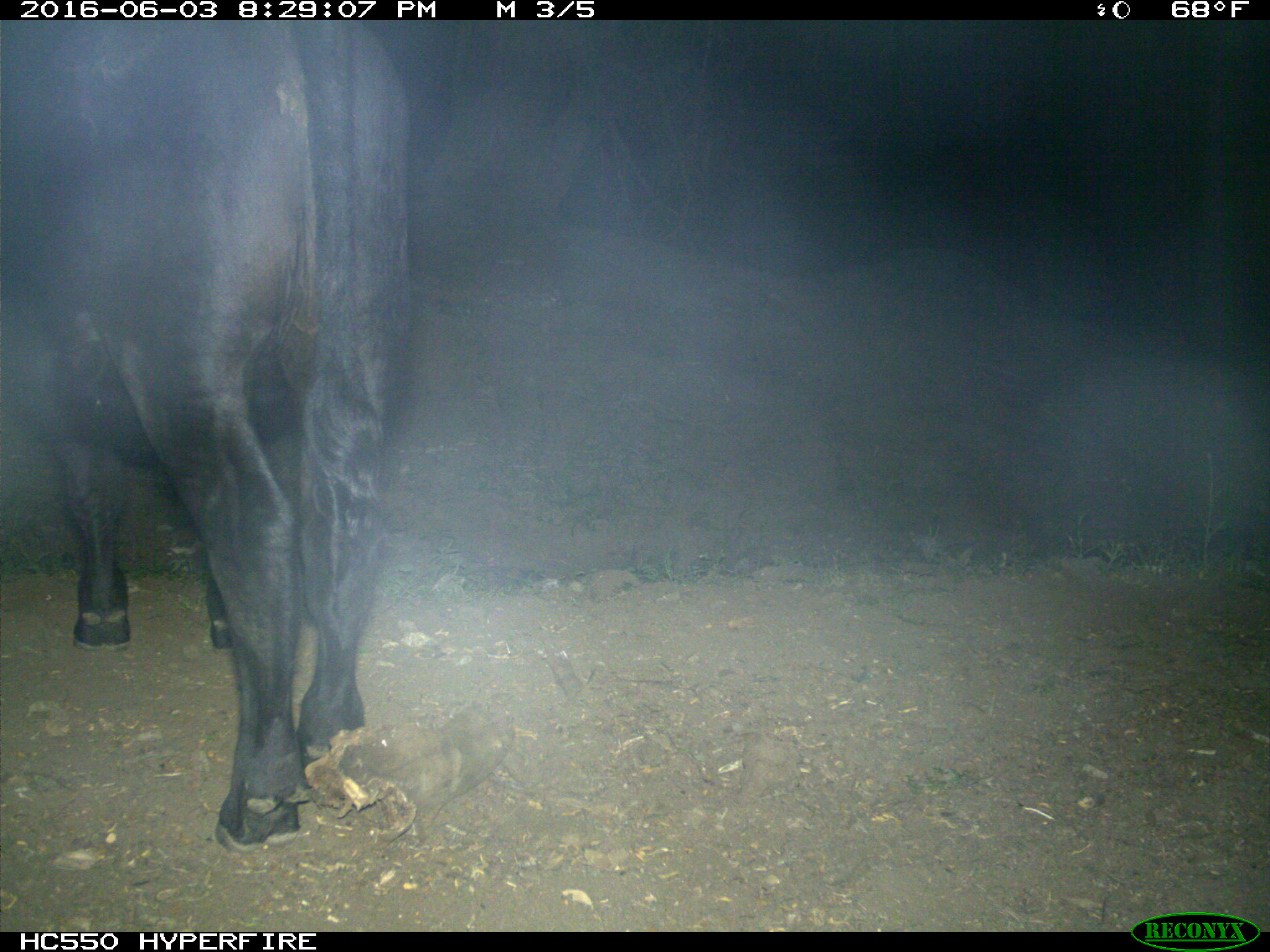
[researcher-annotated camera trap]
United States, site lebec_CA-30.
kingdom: Animalia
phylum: Chordata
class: Mammalia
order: Artiodactyla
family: Bovidae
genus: Bos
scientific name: Bos taurus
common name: domestic cow